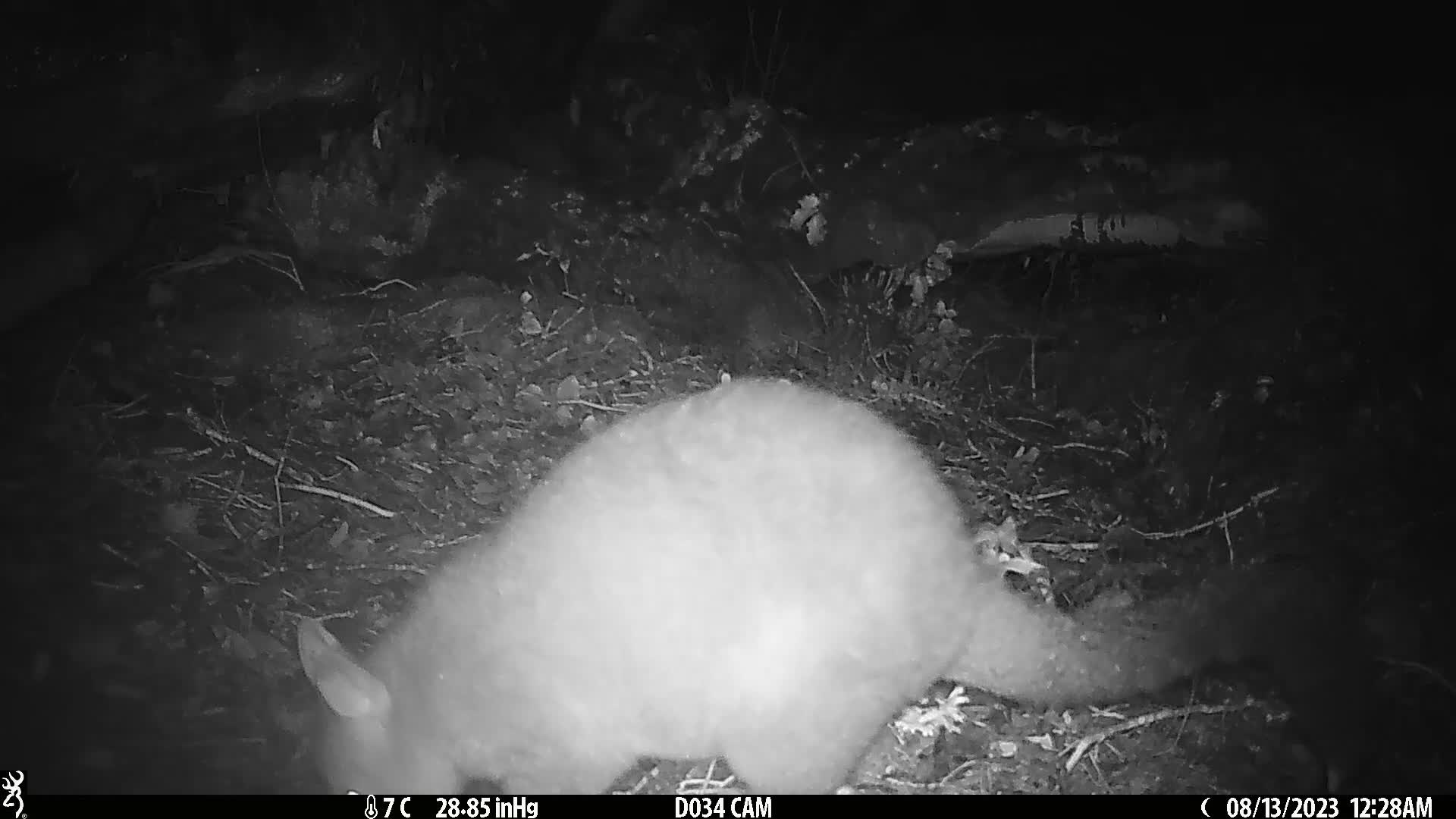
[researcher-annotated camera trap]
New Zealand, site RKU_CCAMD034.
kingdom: Animalia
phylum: Chordata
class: Mammalia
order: Diprotodontia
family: Phalangeridae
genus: Trichosurus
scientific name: Trichosurus vulpecula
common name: common brushtail possum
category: possum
Possum (common brushtail possum) (Trichosurus vulpecula).